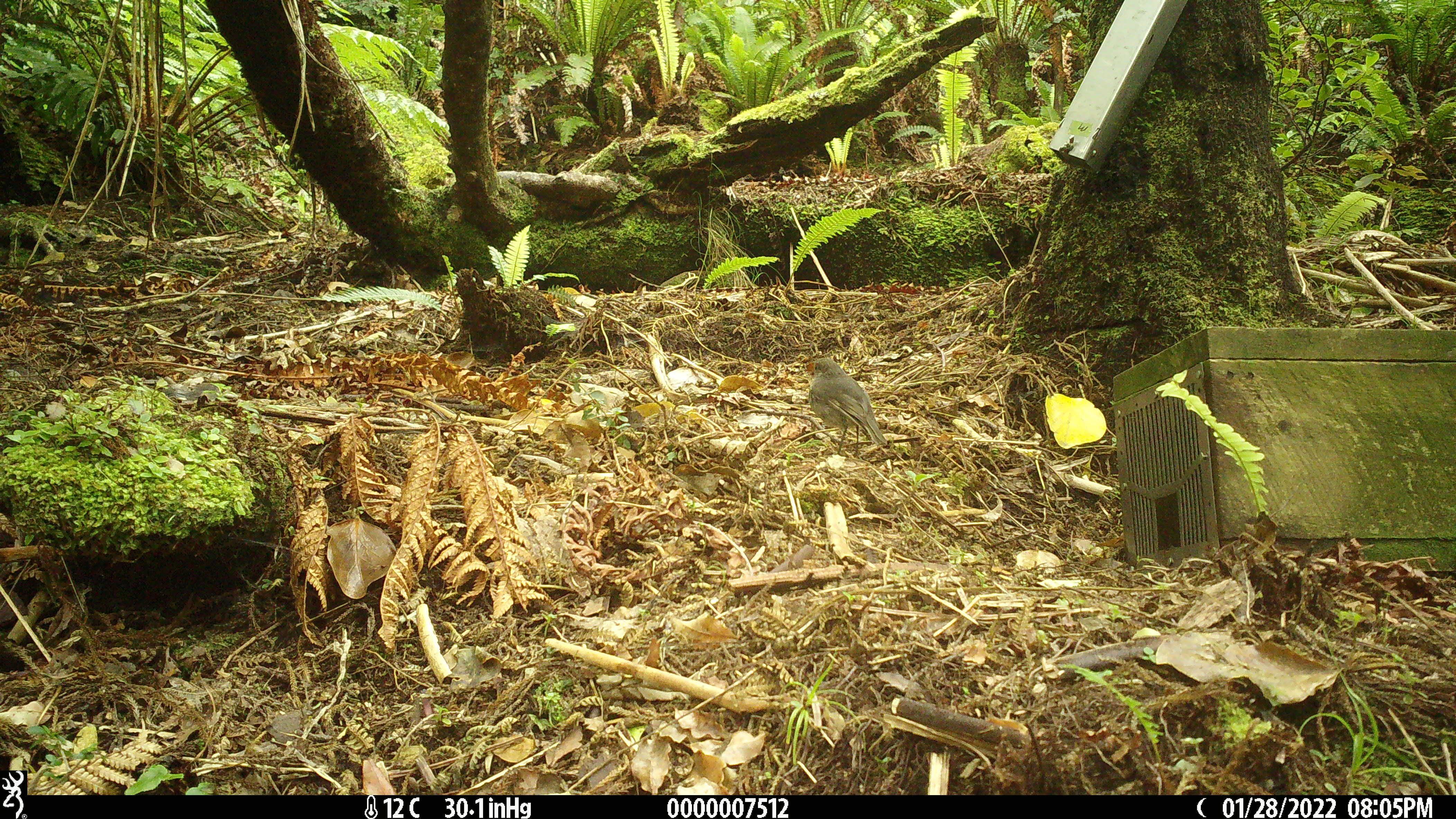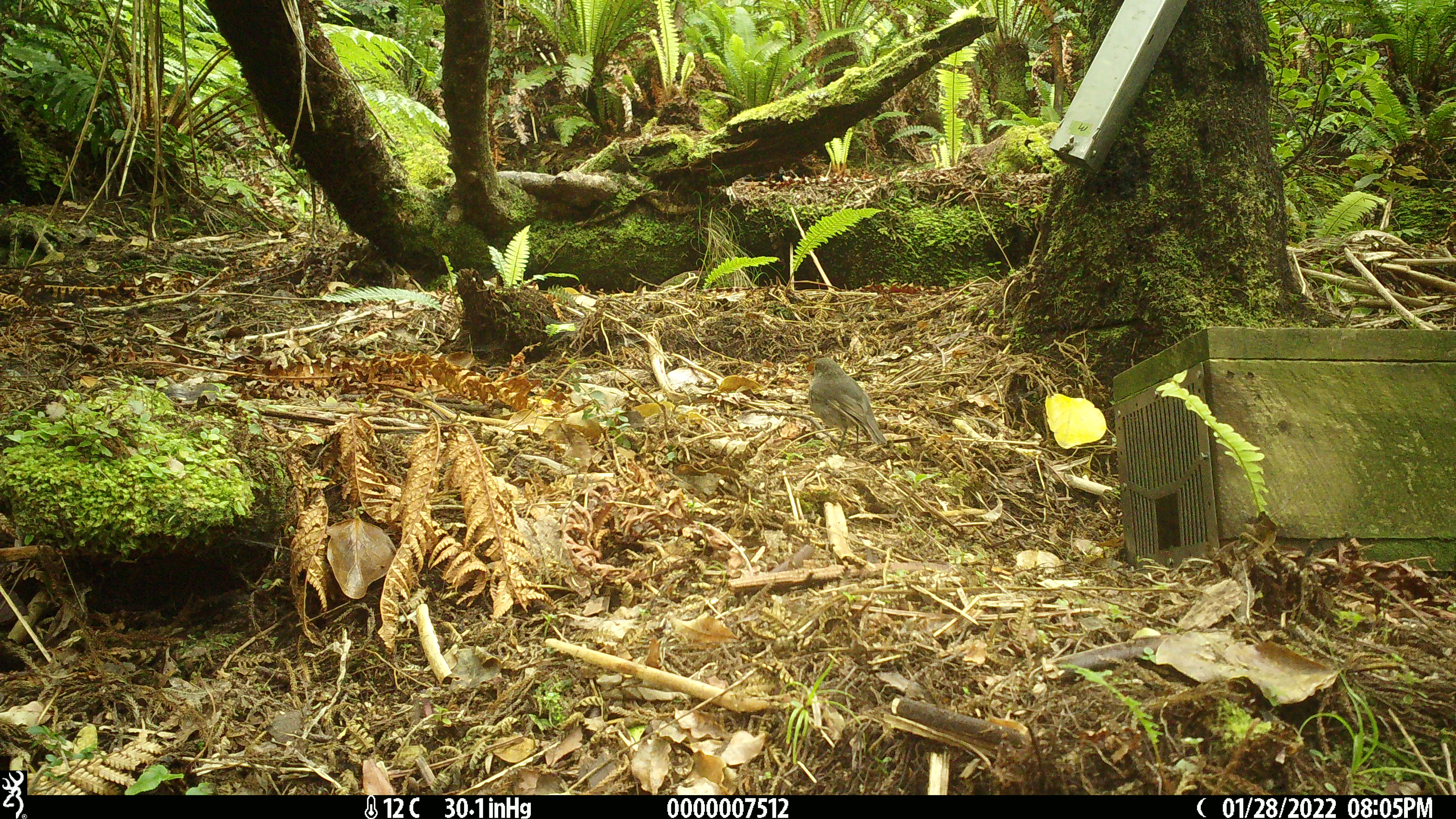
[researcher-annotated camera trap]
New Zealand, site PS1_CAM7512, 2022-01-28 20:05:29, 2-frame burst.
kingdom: Animalia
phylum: Chordata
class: Aves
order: Passeriformes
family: Petroicidae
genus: Petroica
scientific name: Petroica australis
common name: new zealand robin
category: robin